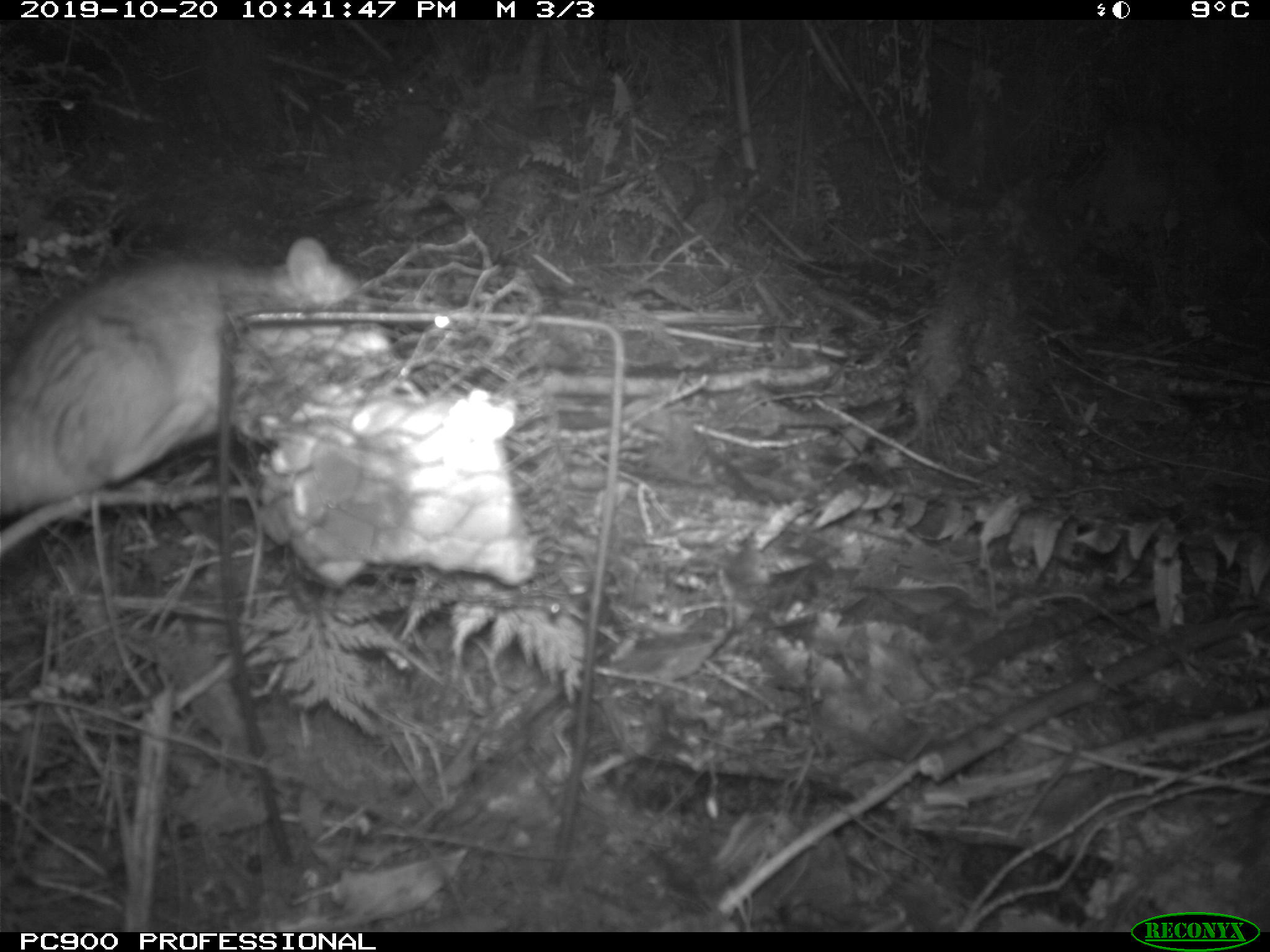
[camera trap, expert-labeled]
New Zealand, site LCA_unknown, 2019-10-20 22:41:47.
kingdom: Animalia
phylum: Chordata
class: Mammalia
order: Rodentia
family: Muridae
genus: Rattus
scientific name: Rattus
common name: rat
Rat (Rattus).